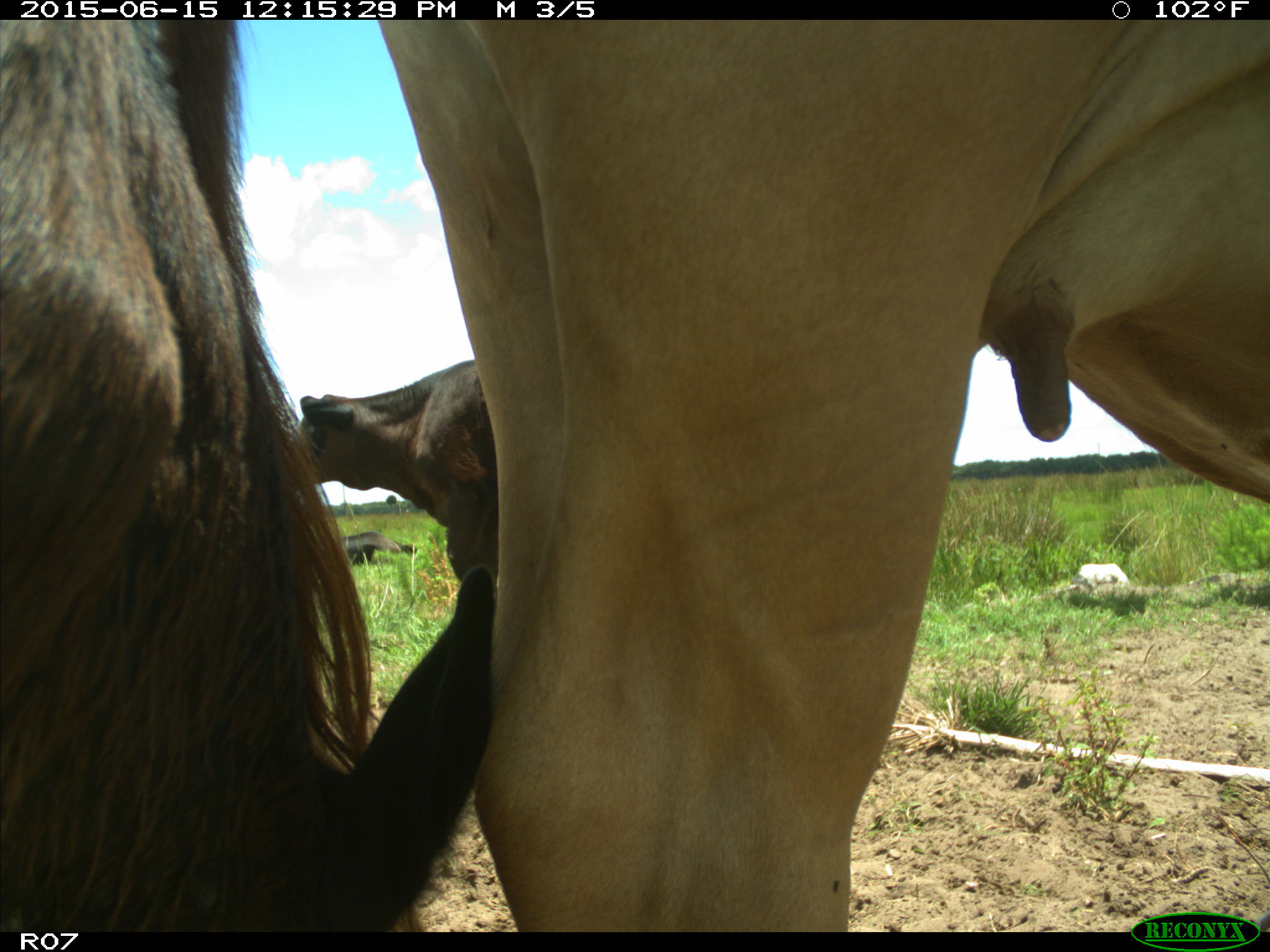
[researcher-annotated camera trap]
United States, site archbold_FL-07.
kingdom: Animalia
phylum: Chordata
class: Mammalia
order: Artiodactyla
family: Bovidae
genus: Bos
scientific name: Bos taurus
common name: domestic cow